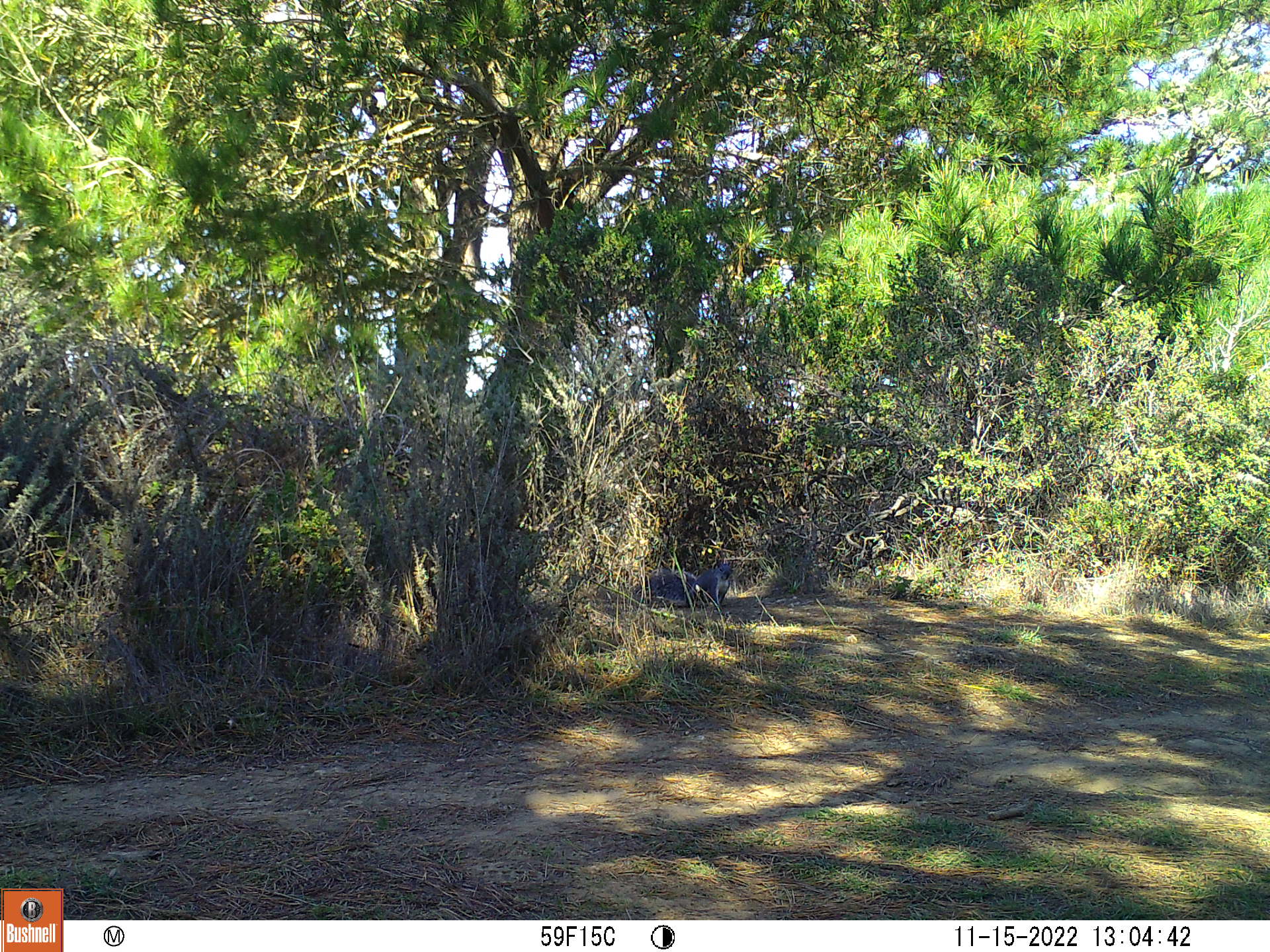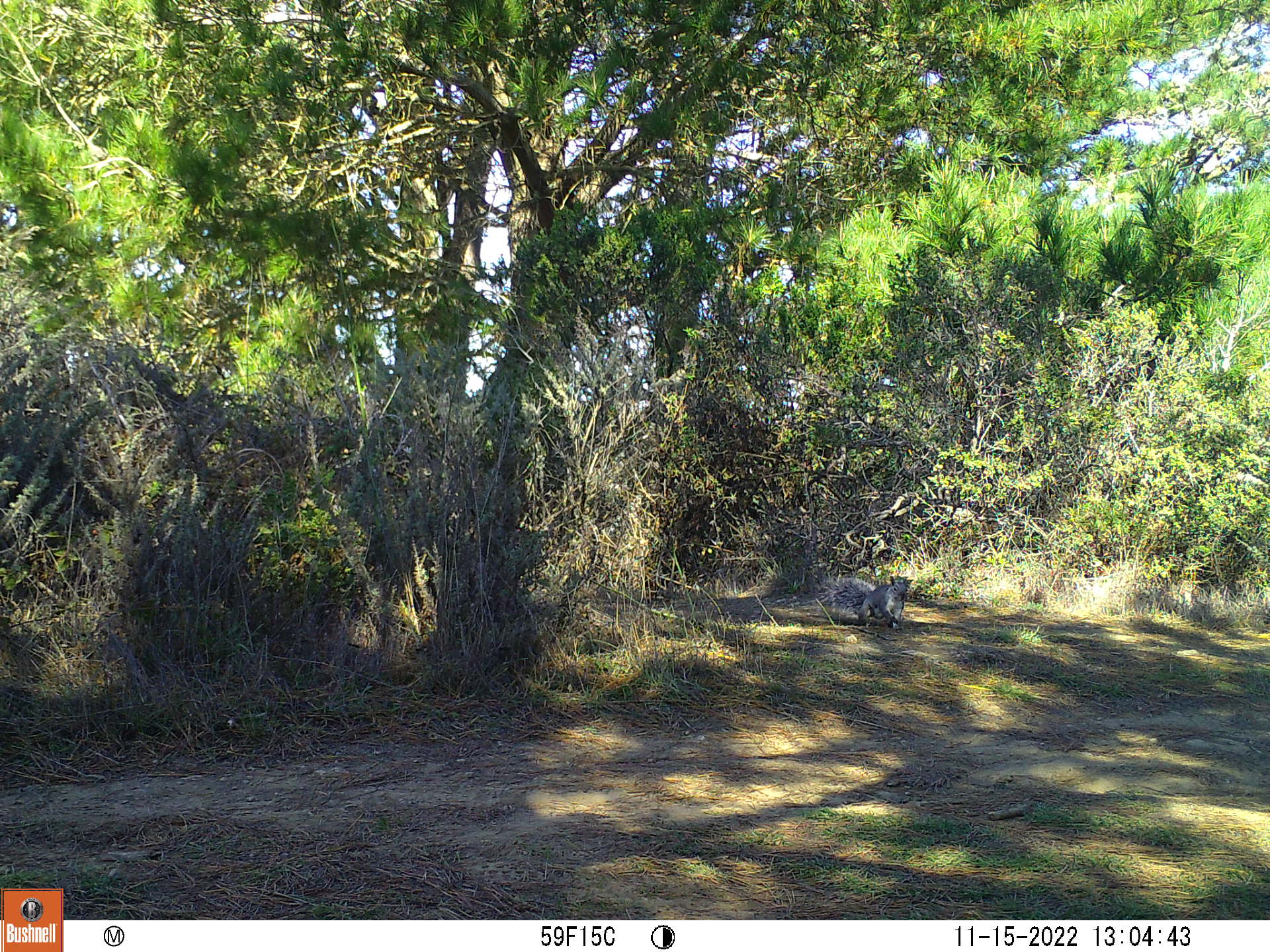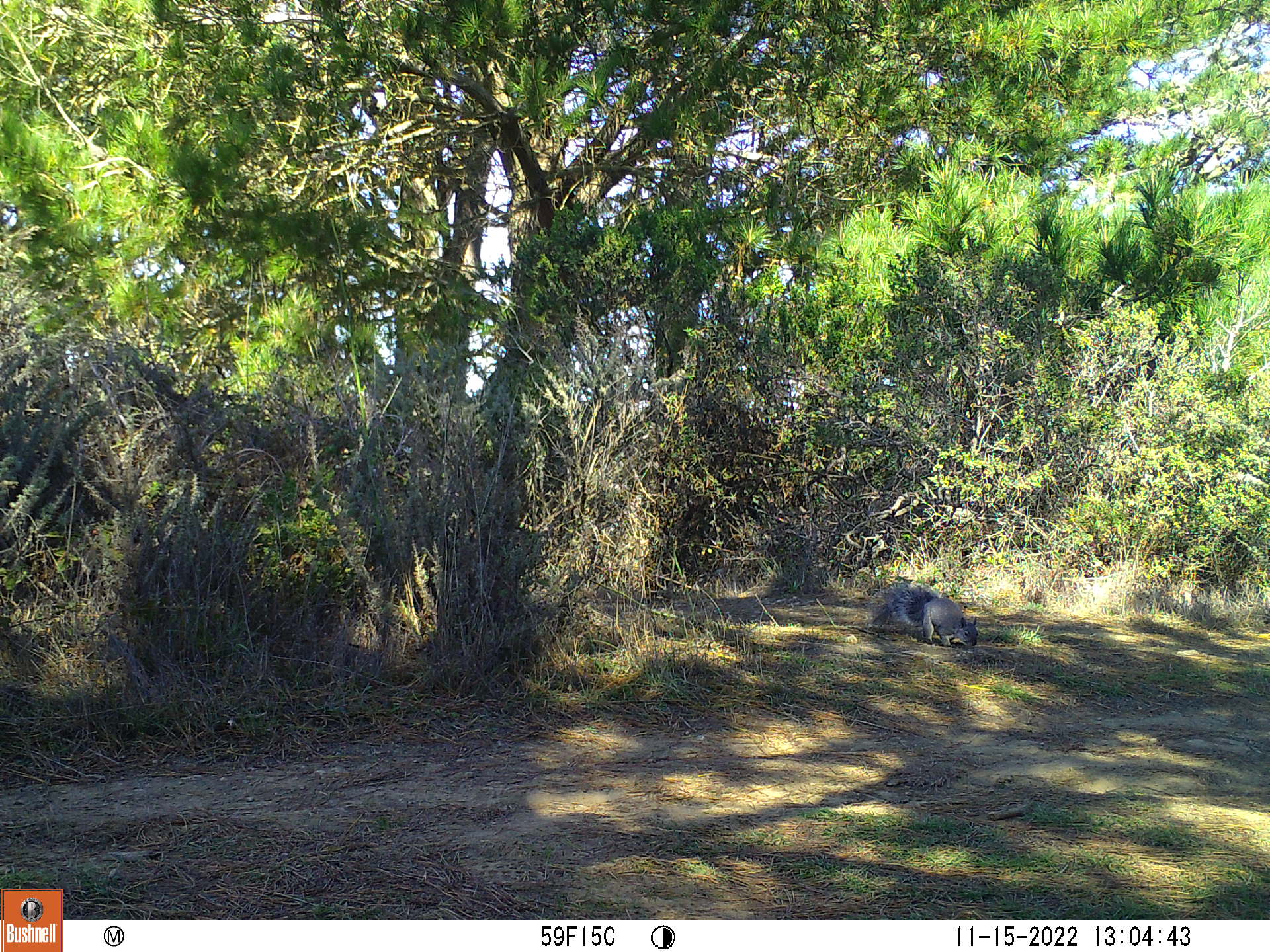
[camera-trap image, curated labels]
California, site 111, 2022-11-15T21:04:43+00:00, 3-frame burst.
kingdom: Animalia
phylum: Chordata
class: Mammalia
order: Rodentia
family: Sciuridae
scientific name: Sciuridae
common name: squirrel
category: unknown squirrel